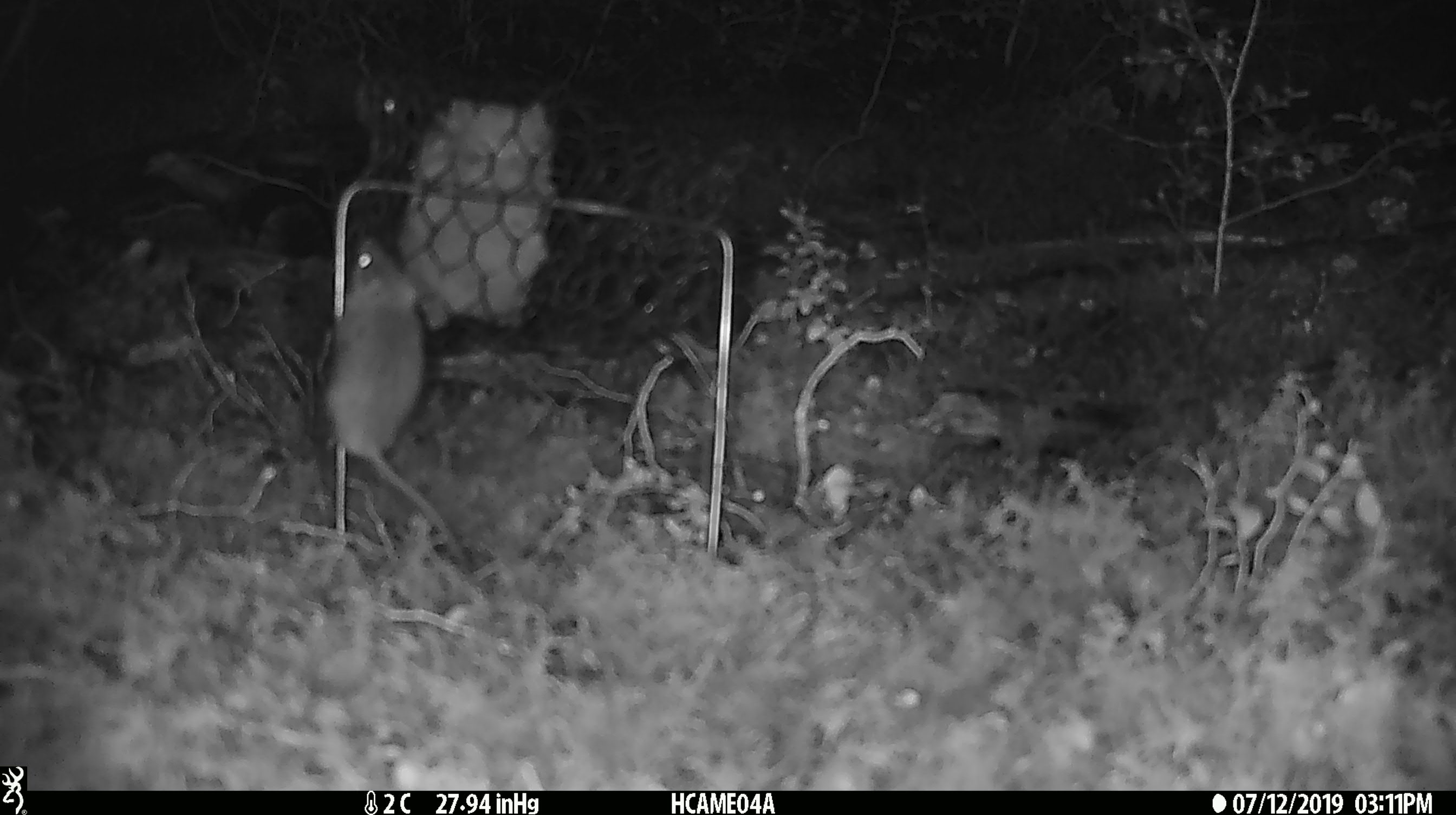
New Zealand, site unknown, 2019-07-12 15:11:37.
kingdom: Animalia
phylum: Chordata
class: Mammalia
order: Rodentia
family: Muridae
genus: Mus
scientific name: Mus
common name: mouse